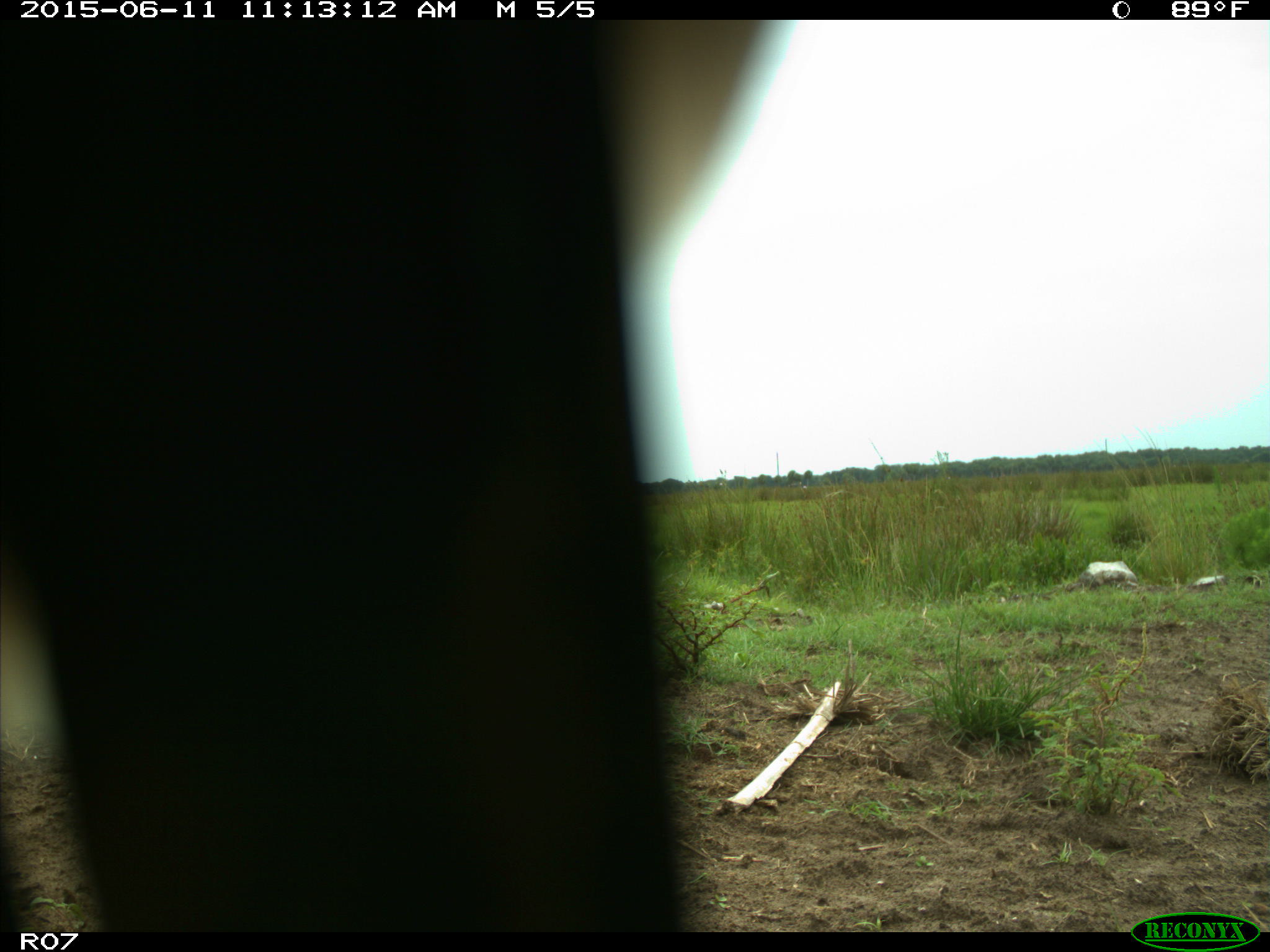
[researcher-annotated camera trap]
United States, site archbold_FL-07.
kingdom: Animalia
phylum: Chordata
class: Mammalia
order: Artiodactyla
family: Bovidae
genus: Bos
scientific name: Bos taurus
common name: domestic cow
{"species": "Bos taurus (domestic cow)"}